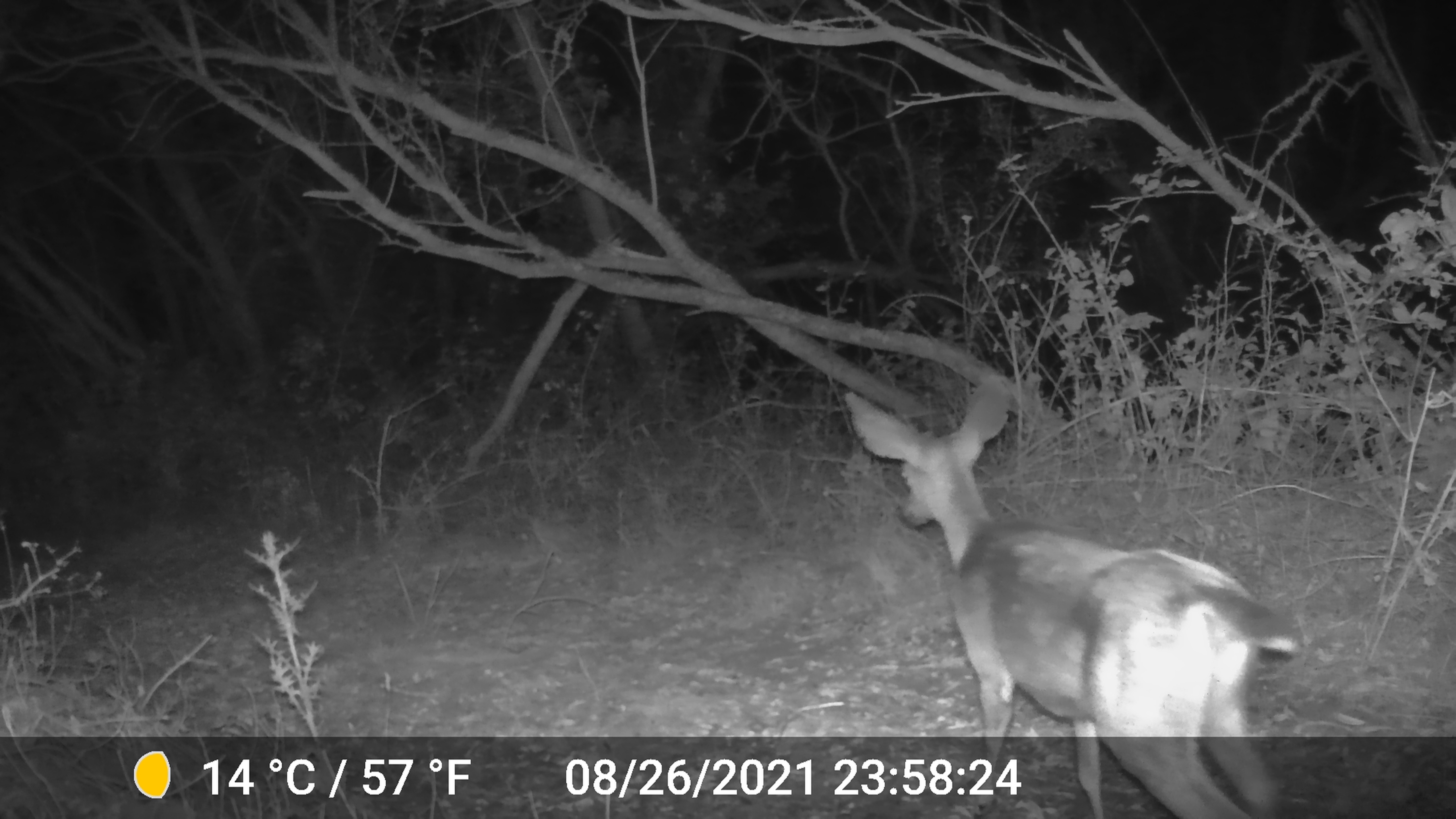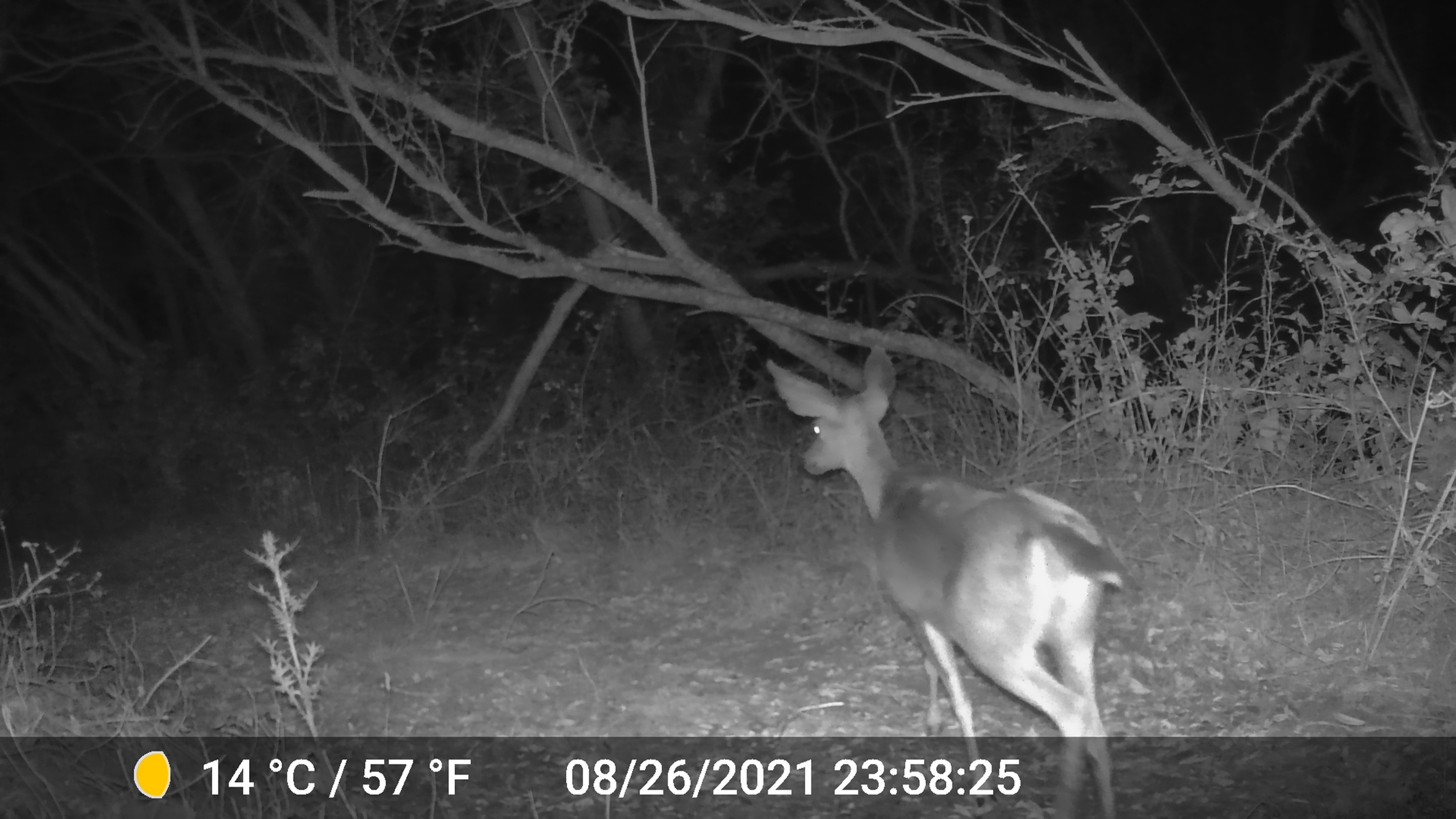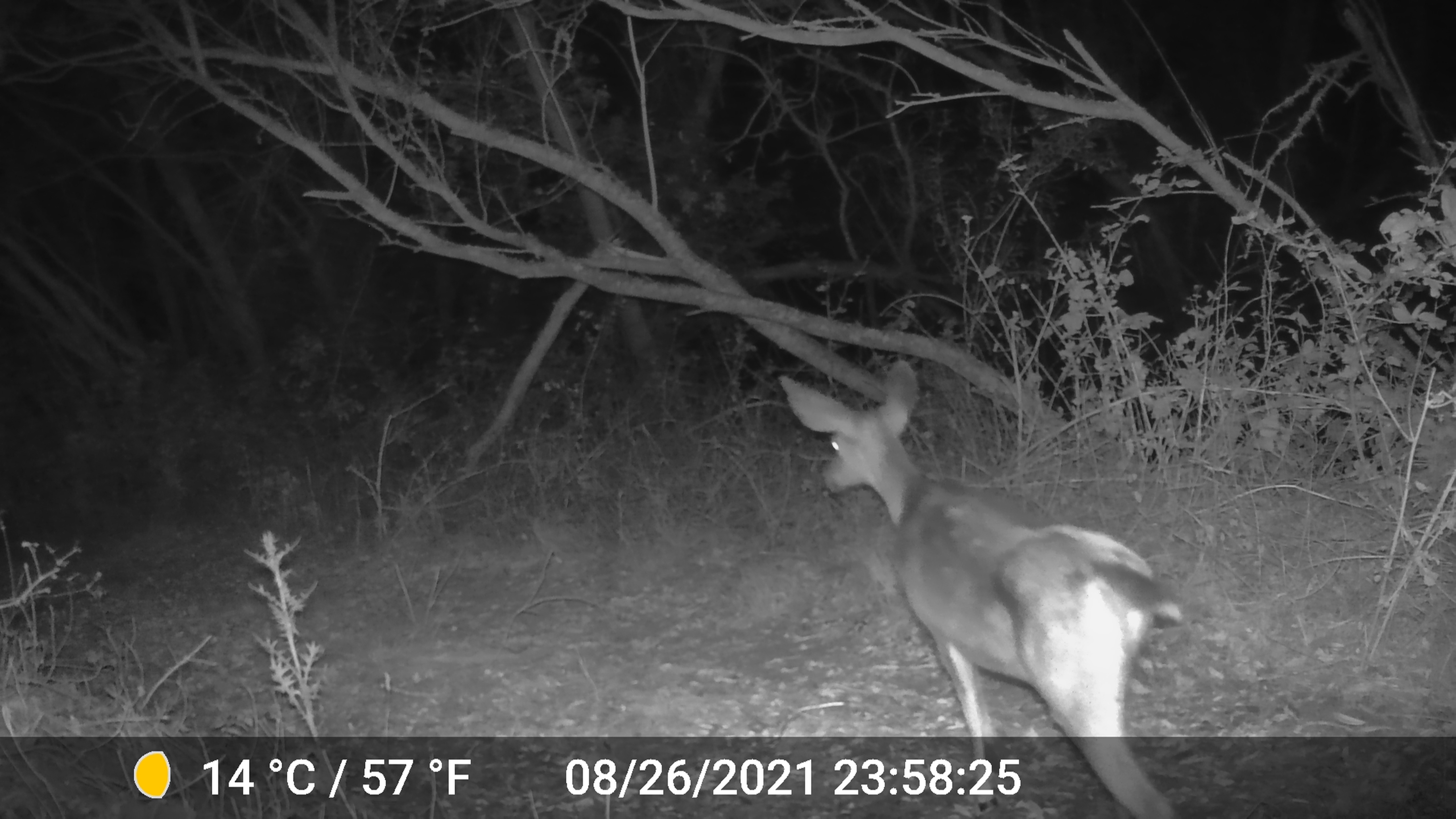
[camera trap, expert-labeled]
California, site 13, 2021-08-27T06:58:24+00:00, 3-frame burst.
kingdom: Animalia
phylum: Chordata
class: Mammalia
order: Artiodactyla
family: Cervidae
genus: Odocoileus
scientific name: Odocoileus hemionus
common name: mule deer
Mule deer (Odocoileus hemionus).